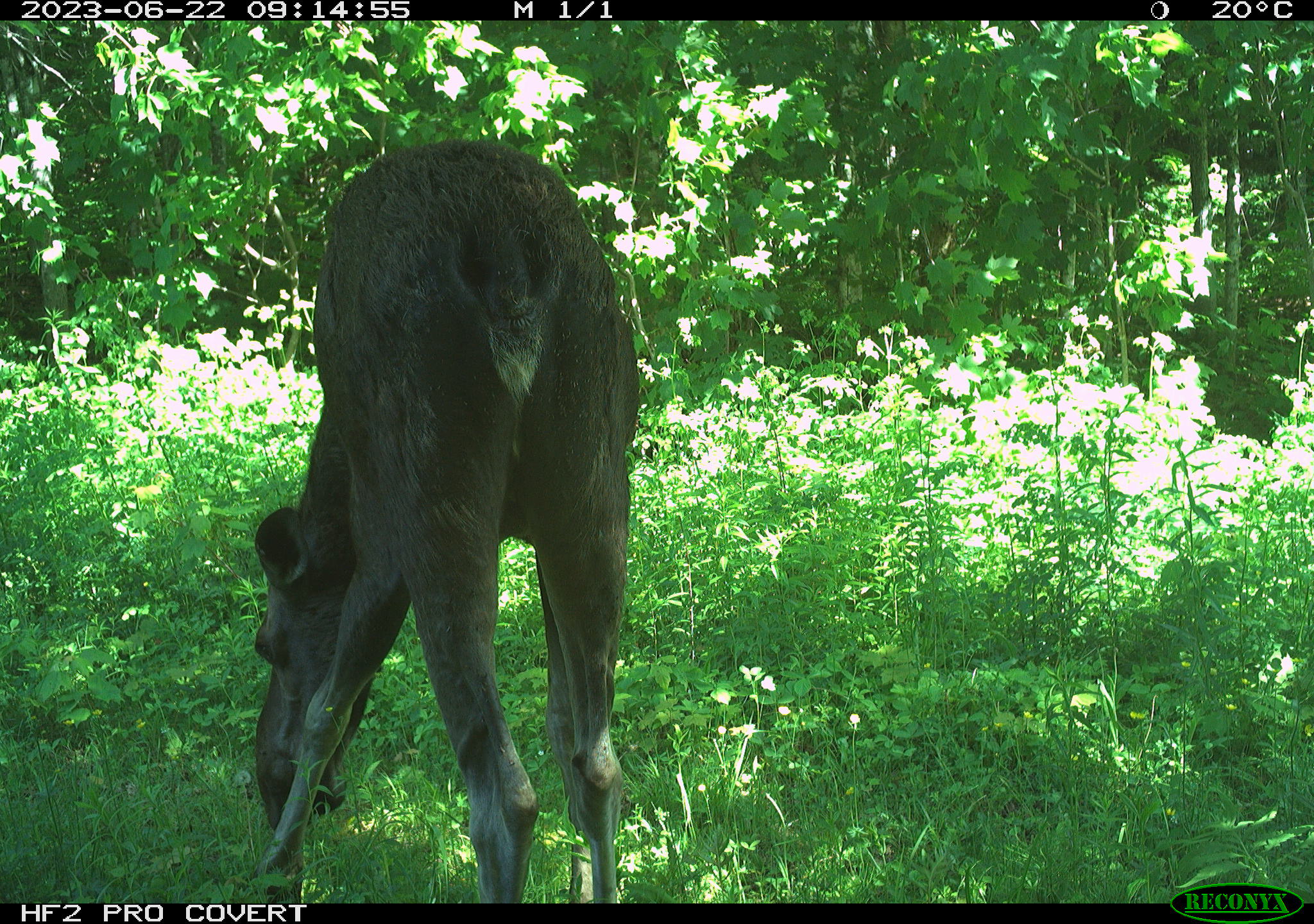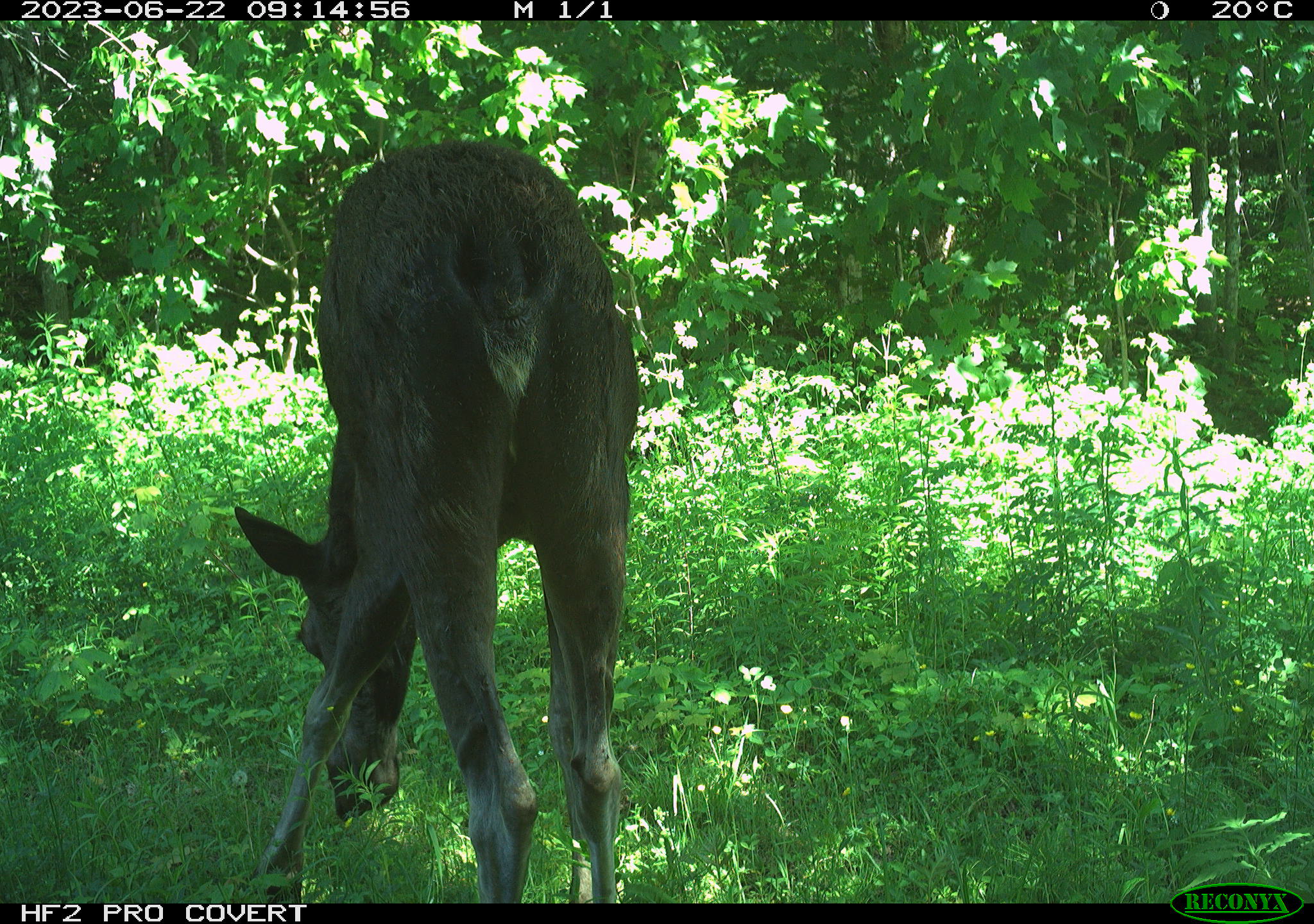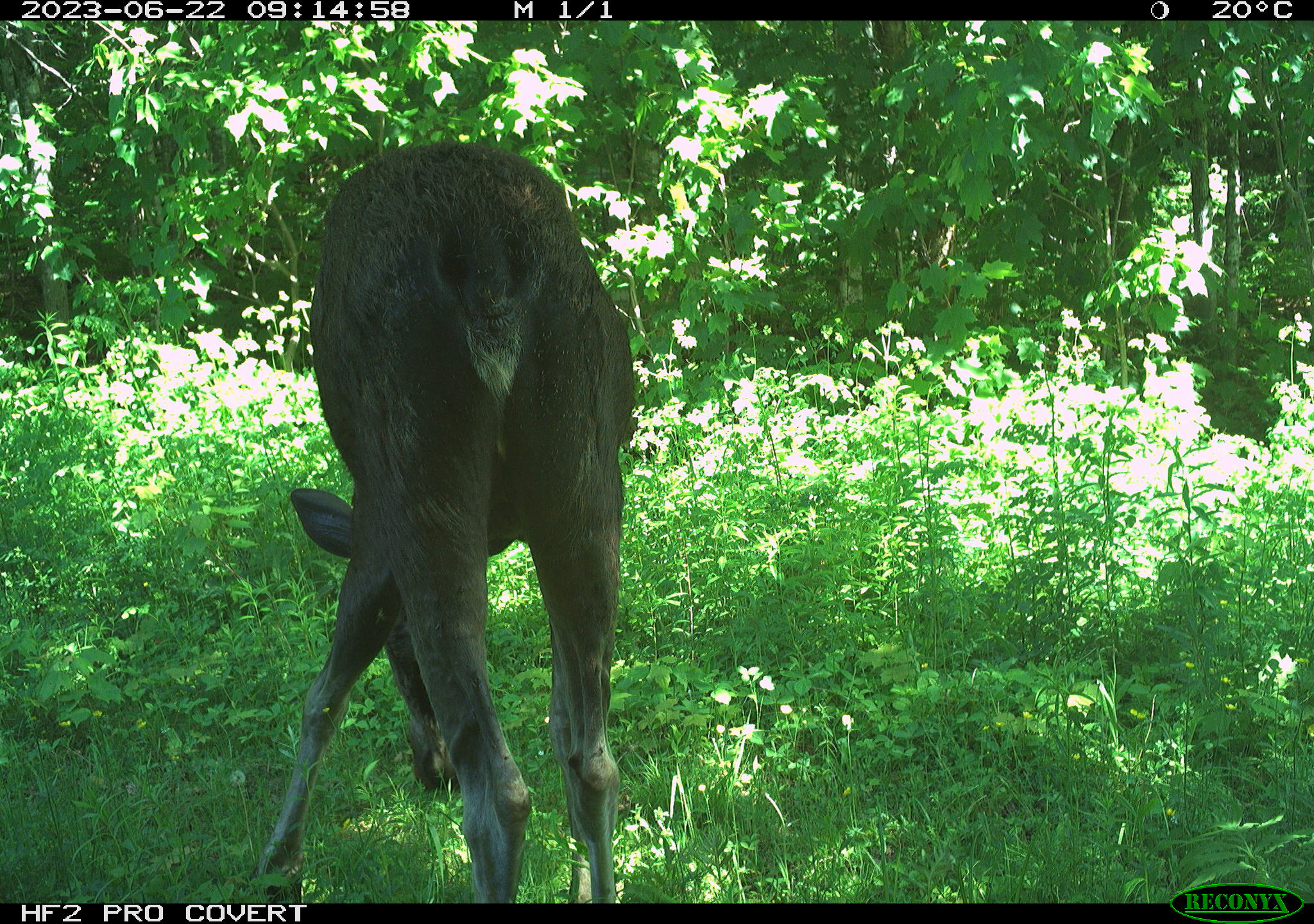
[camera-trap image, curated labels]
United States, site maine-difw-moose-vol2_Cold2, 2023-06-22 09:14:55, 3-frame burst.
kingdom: Animalia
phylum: Chordata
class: Mammalia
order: Artiodactyla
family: Cervidae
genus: Alces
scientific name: Alces alces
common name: moose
Moose (Alces alces).